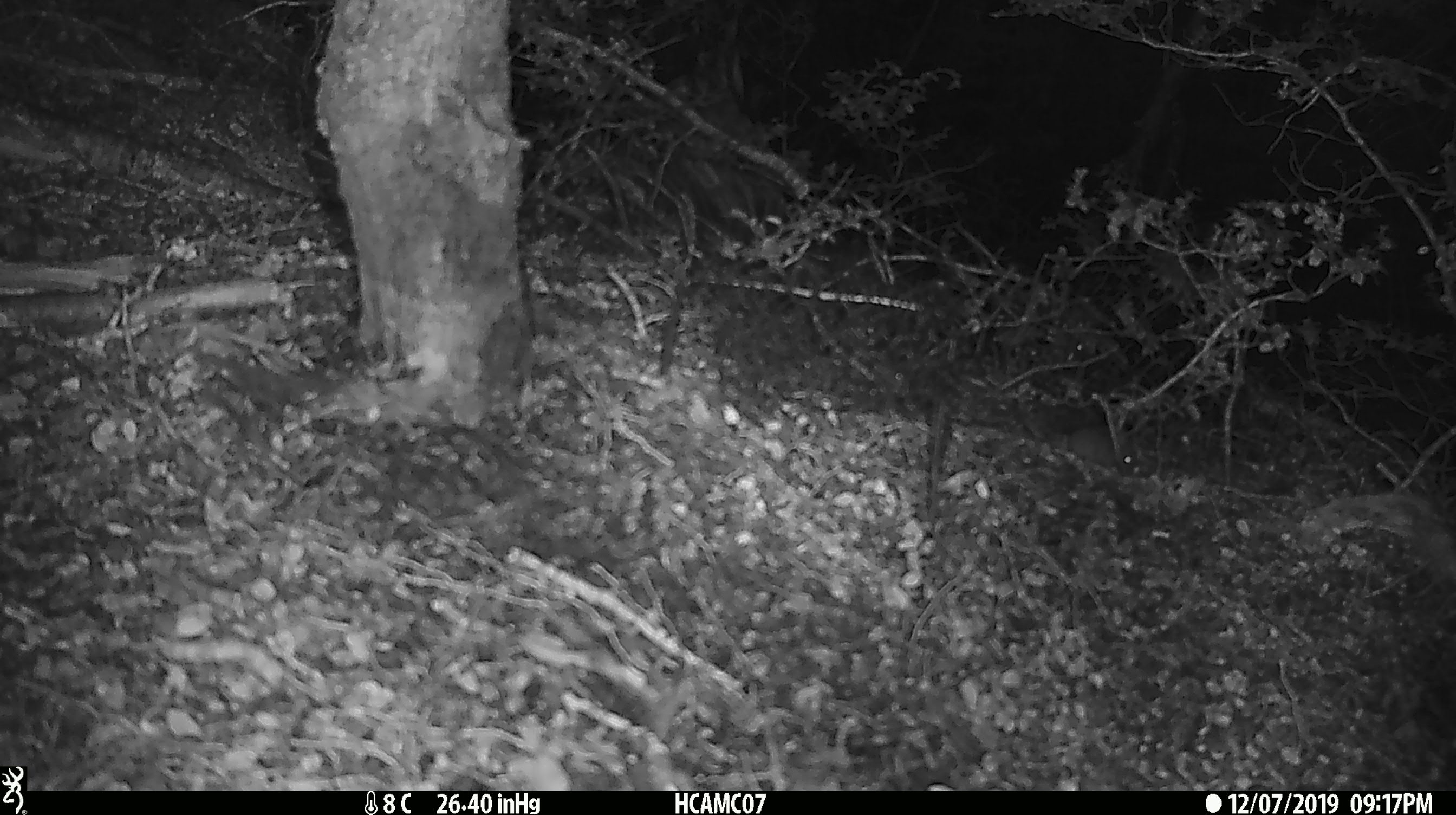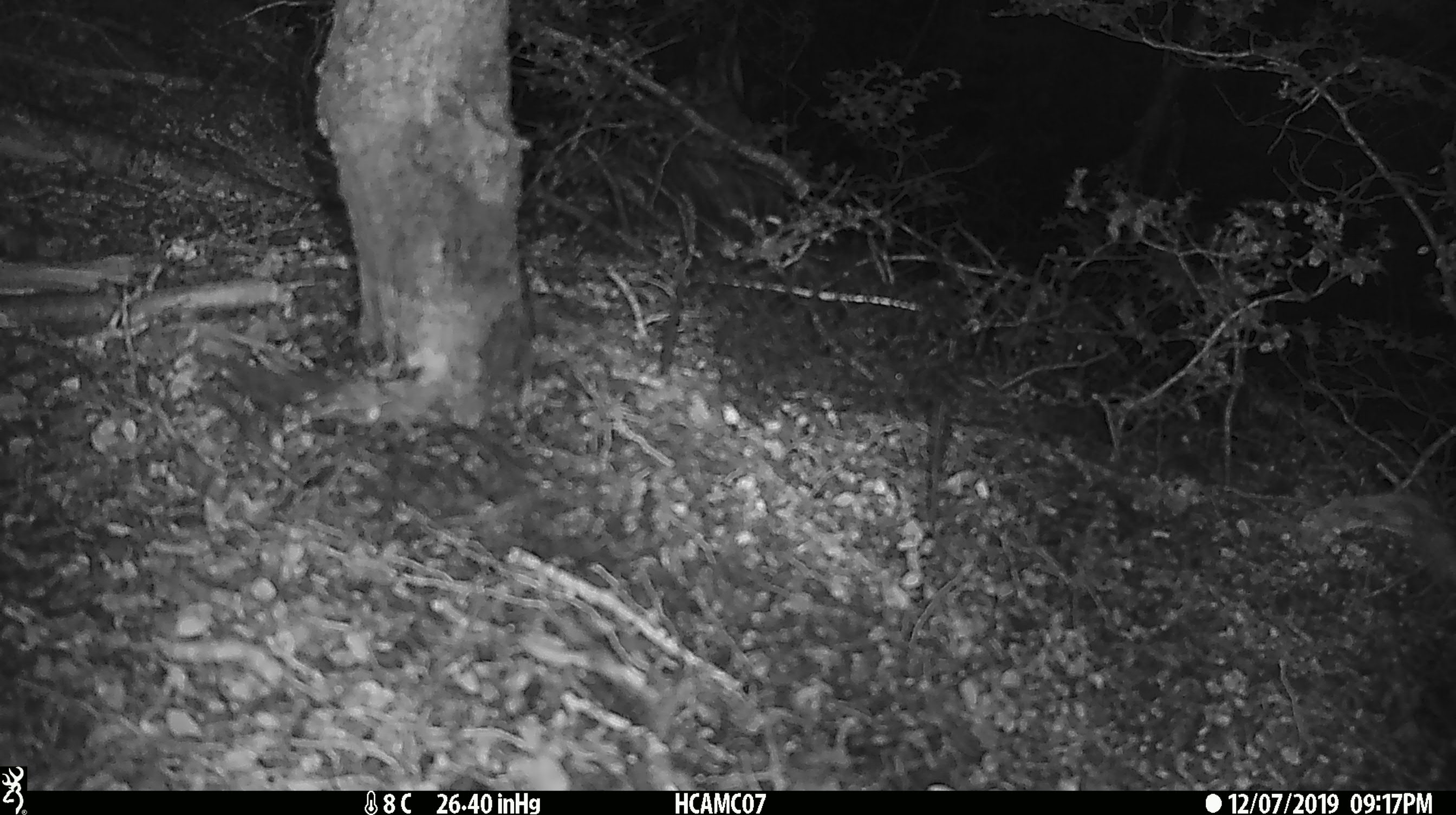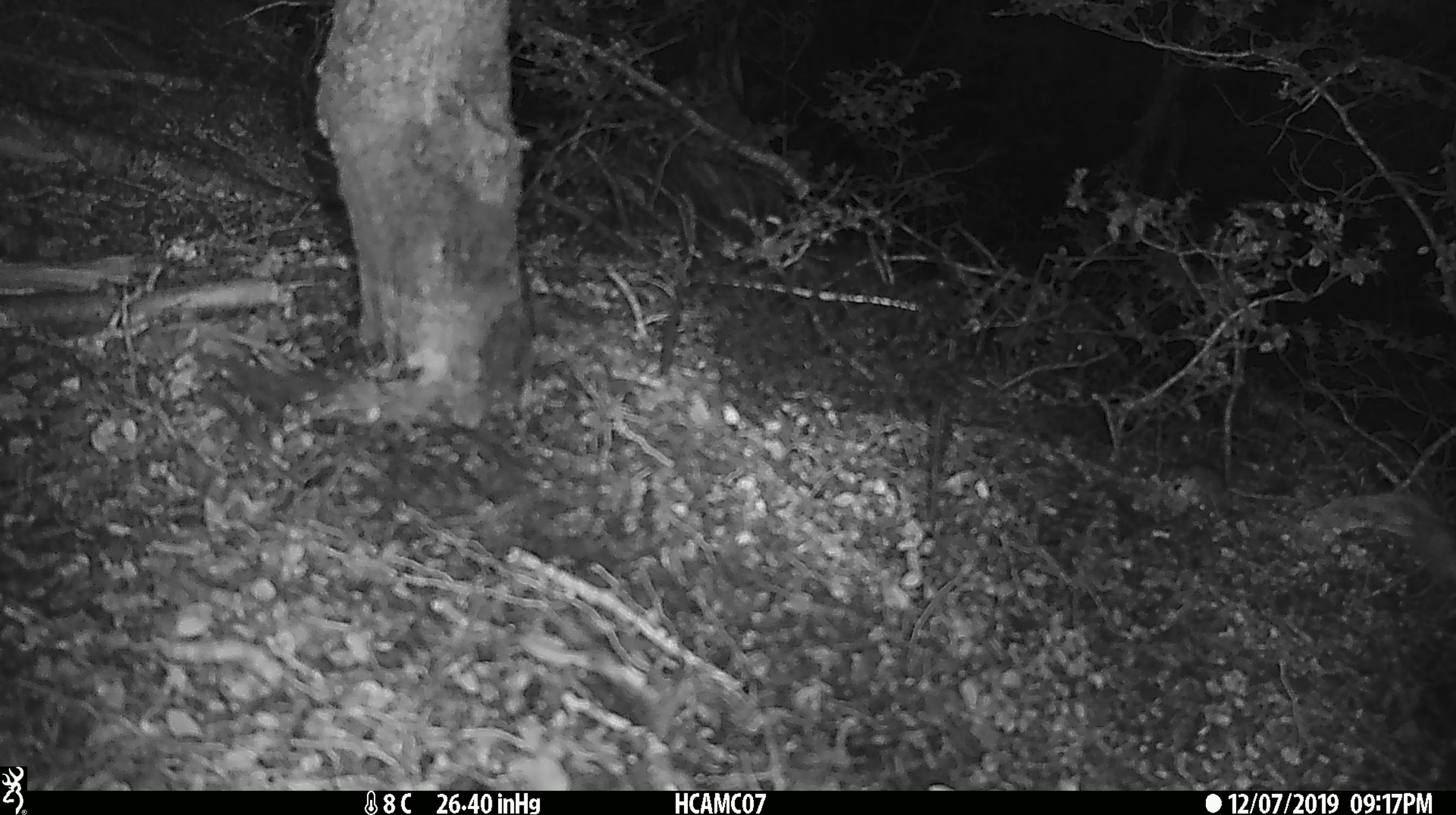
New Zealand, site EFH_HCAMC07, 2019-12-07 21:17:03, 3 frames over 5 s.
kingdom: Animalia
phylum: Chordata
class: Mammalia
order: Rodentia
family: Muridae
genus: Mus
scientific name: Mus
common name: mouse